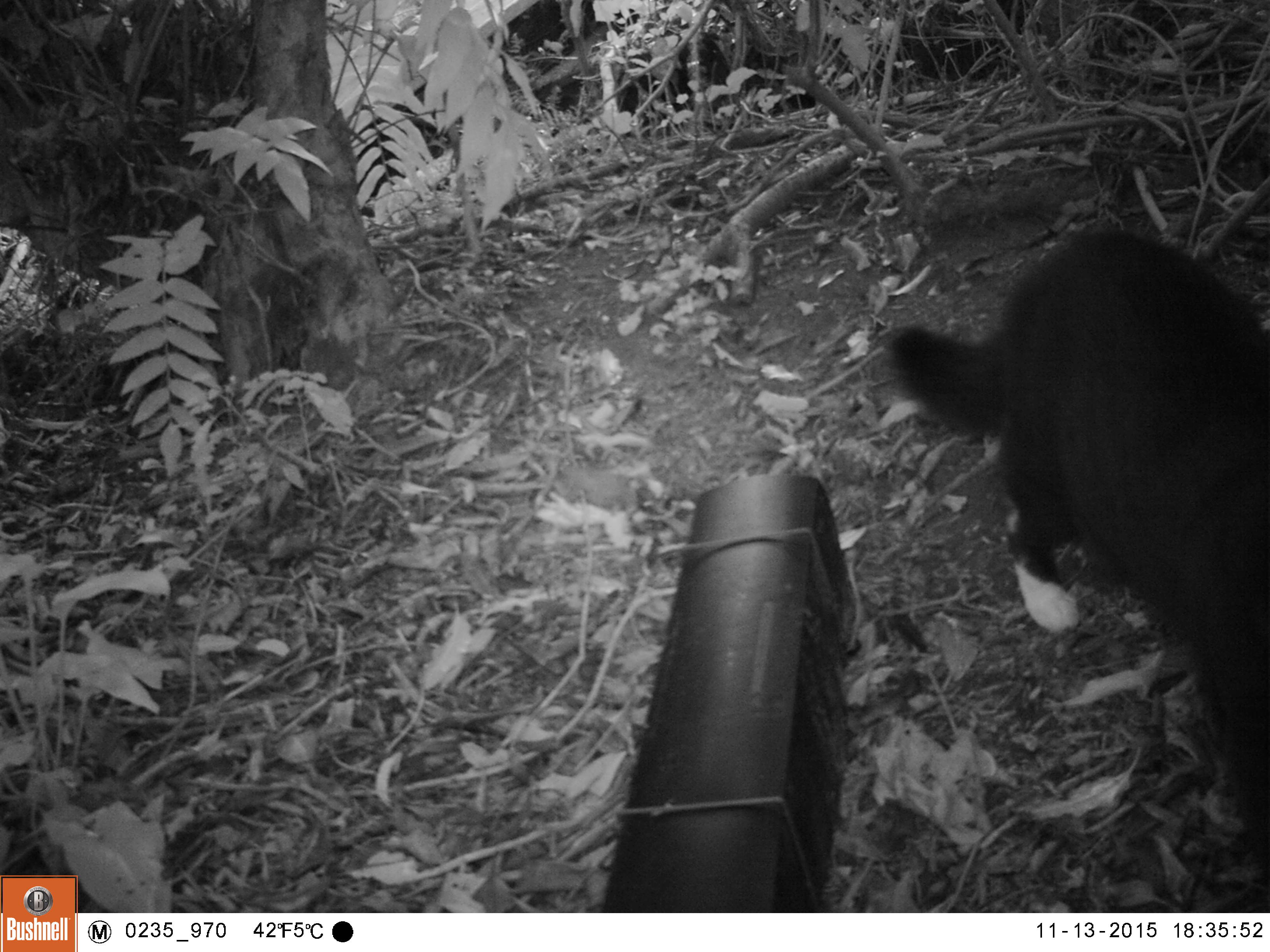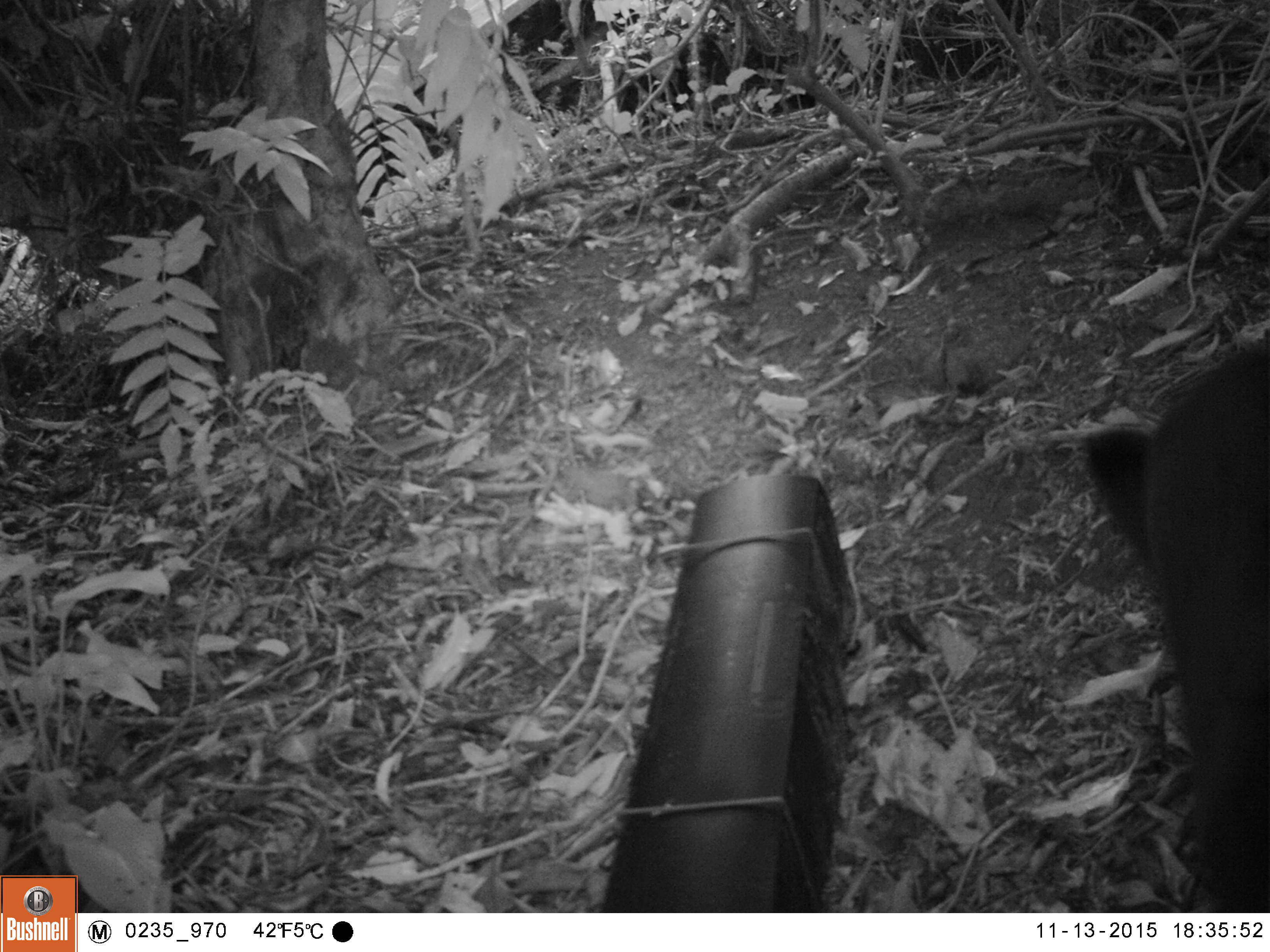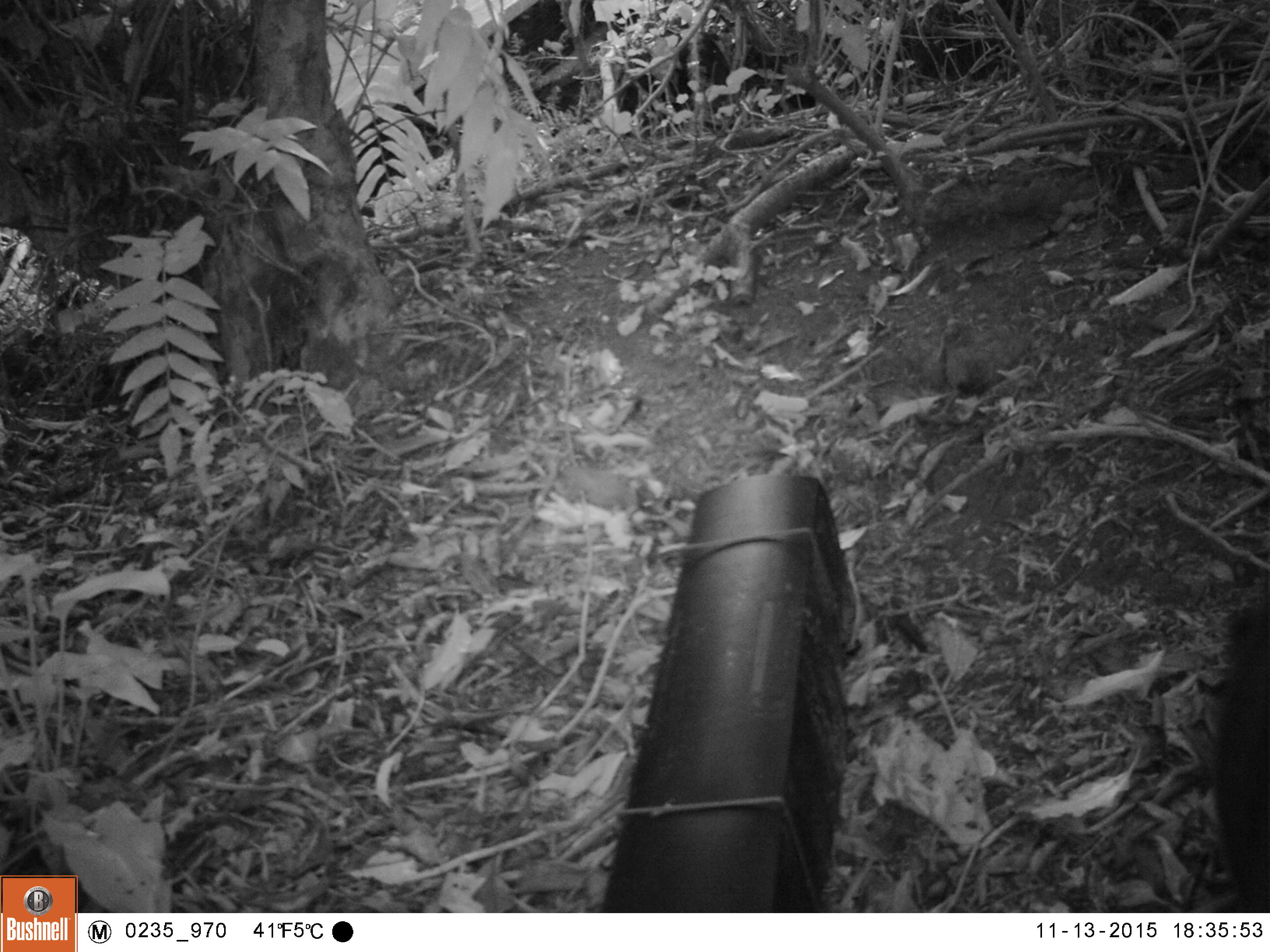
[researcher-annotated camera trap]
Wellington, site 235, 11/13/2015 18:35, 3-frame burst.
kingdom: Animalia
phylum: Chordata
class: Mammalia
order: Carnivora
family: Felidae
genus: Felis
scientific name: Felis catus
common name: cat